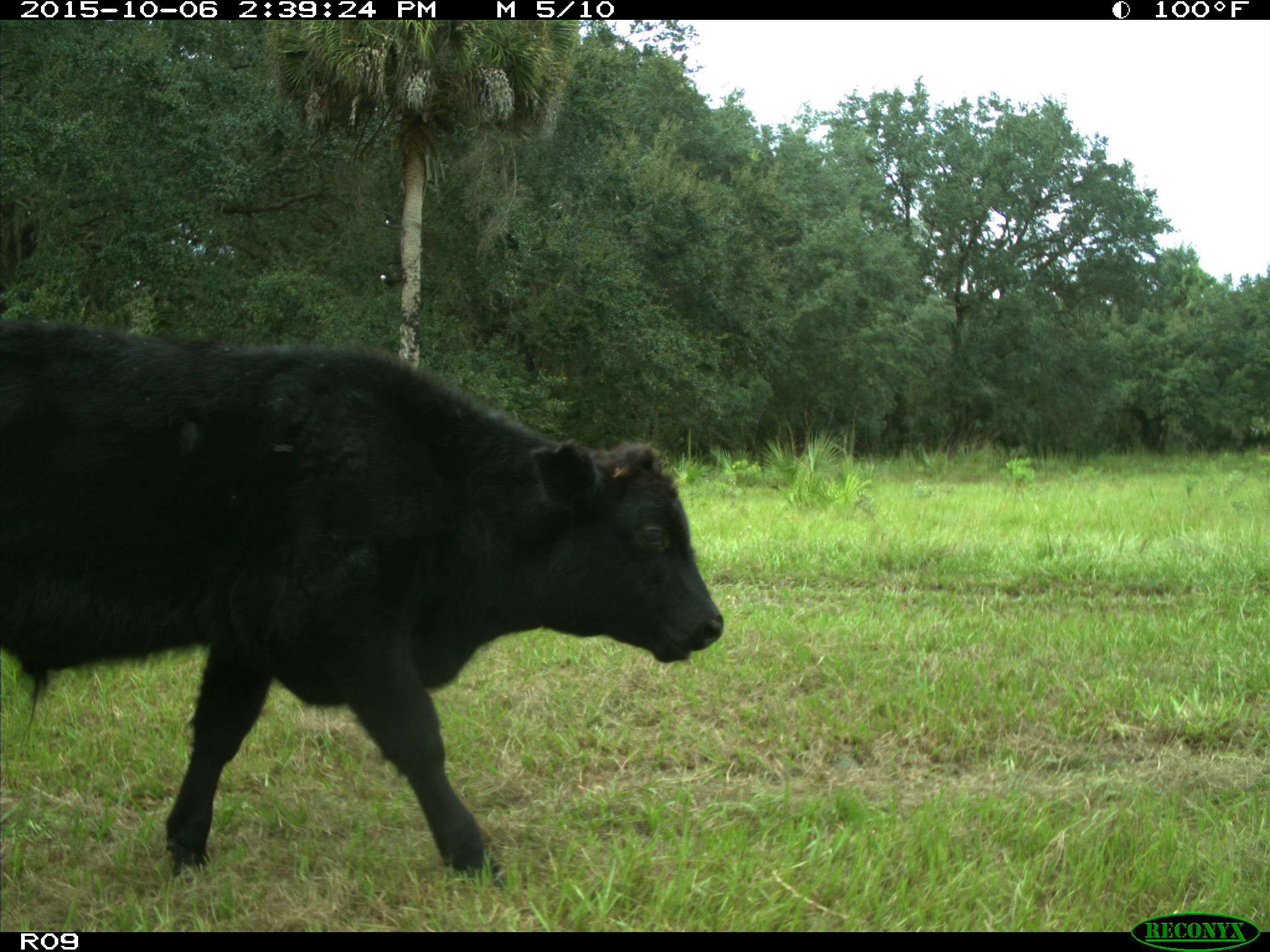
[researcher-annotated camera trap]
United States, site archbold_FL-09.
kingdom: Animalia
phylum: Chordata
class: Mammalia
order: Artiodactyla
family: Bovidae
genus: Bos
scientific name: Bos taurus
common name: domestic cow